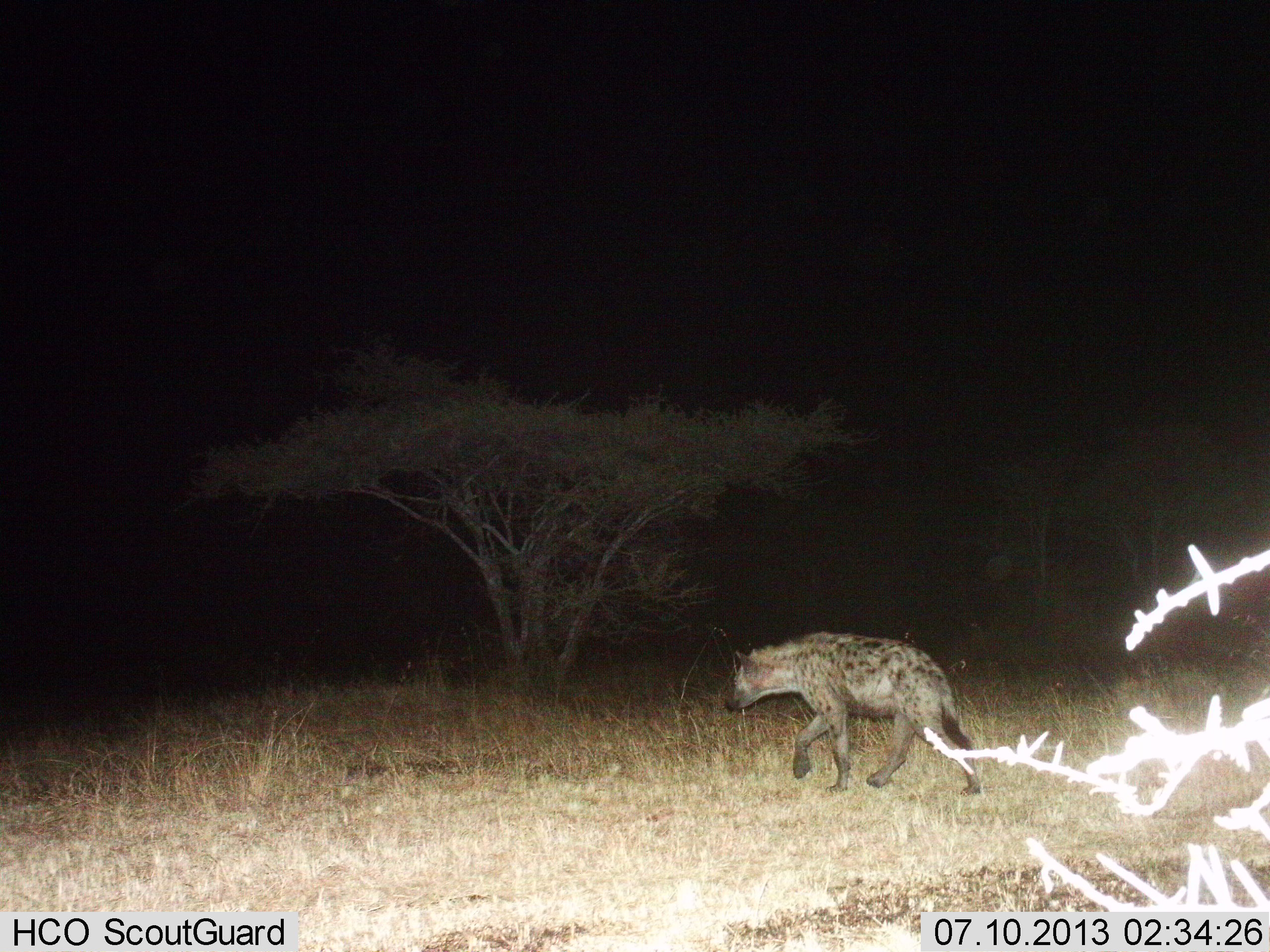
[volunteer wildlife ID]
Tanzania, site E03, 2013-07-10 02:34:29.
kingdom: Animalia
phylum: Chordata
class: Mammalia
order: Carnivora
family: Hyaenidae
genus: Crocuta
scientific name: Crocuta crocuta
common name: spotted hyena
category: hyenaspotted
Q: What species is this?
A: Hyenaspotted (spotted hyena) (Crocuta crocuta).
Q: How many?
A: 1.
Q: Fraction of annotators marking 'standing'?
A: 4%.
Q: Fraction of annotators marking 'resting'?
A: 0%.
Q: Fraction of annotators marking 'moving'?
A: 93%.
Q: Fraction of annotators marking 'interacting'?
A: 4%.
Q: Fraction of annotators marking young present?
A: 0%.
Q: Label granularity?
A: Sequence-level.